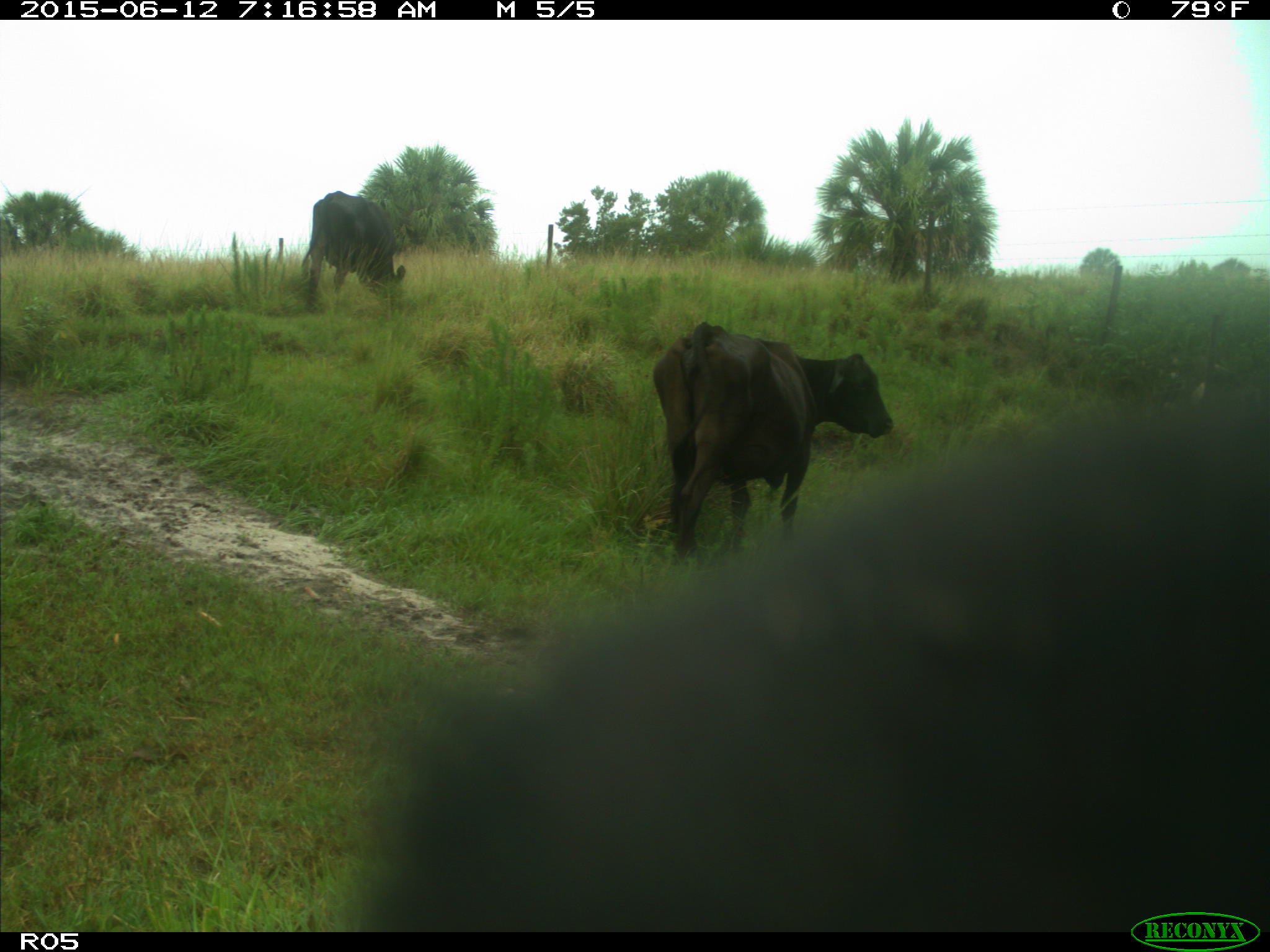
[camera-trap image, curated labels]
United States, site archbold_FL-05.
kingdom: Animalia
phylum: Chordata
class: Mammalia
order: Artiodactyla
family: Bovidae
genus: Bos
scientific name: Bos taurus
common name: domestic cow